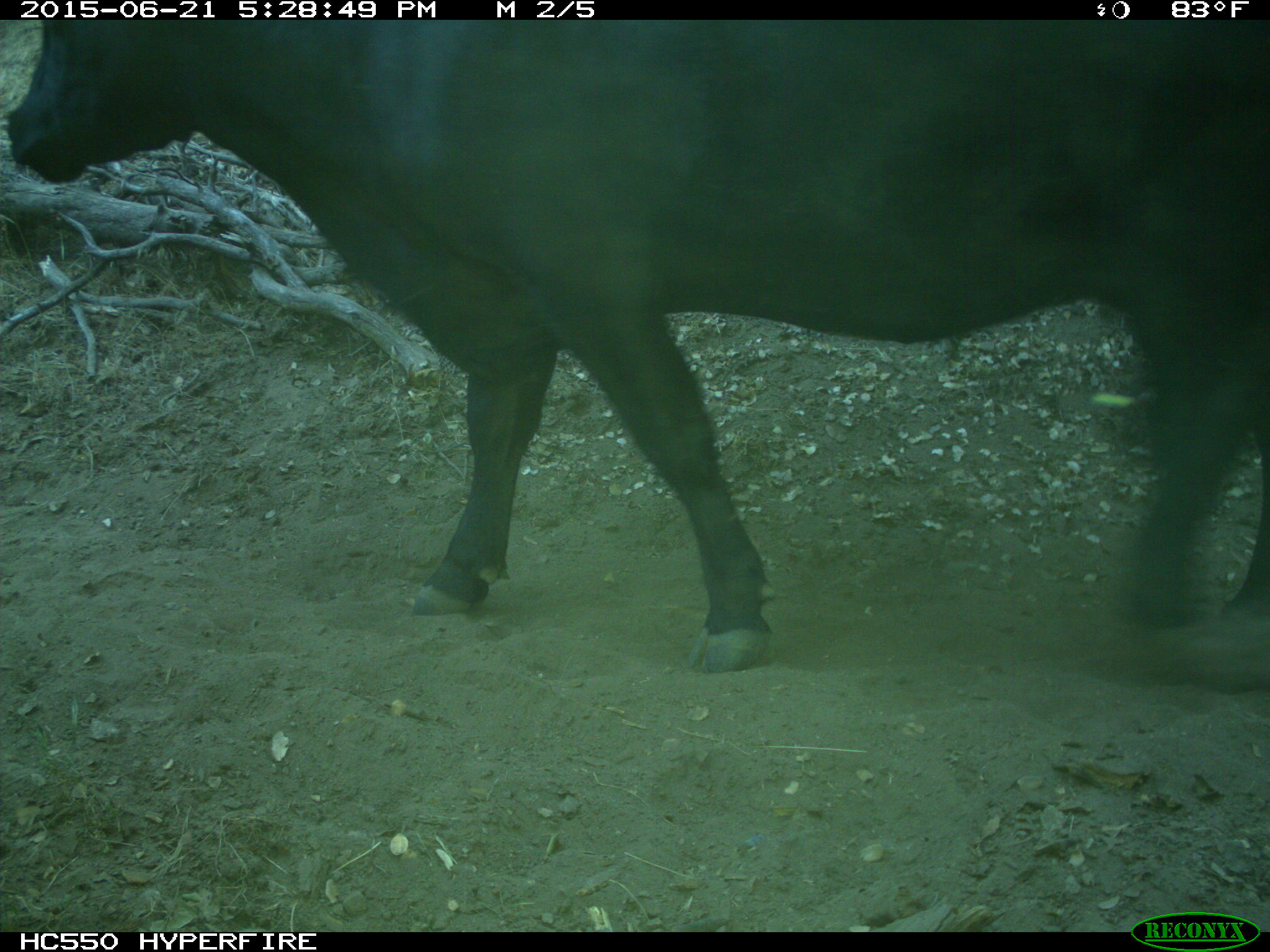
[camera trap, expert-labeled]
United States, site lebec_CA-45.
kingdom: Animalia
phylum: Chordata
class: Mammalia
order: Artiodactyla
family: Bovidae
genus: Bos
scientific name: Bos taurus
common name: domestic cow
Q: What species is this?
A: Bos taurus (domestic cow).